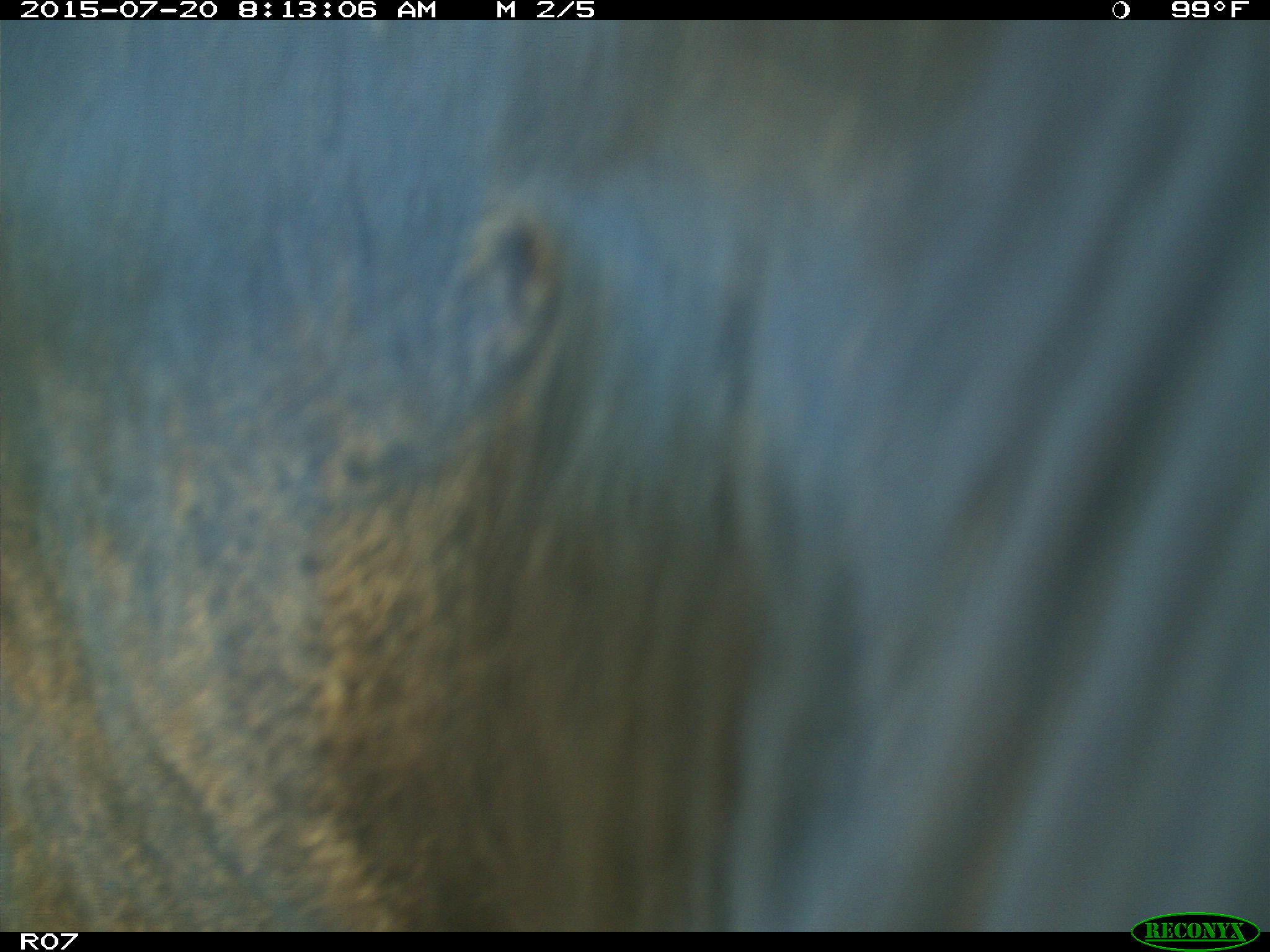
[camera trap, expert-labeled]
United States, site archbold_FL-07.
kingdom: Animalia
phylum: Chordata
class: Mammalia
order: Artiodactyla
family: Bovidae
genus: Bos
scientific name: Bos taurus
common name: domestic cow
Bos taurus (domestic cow).